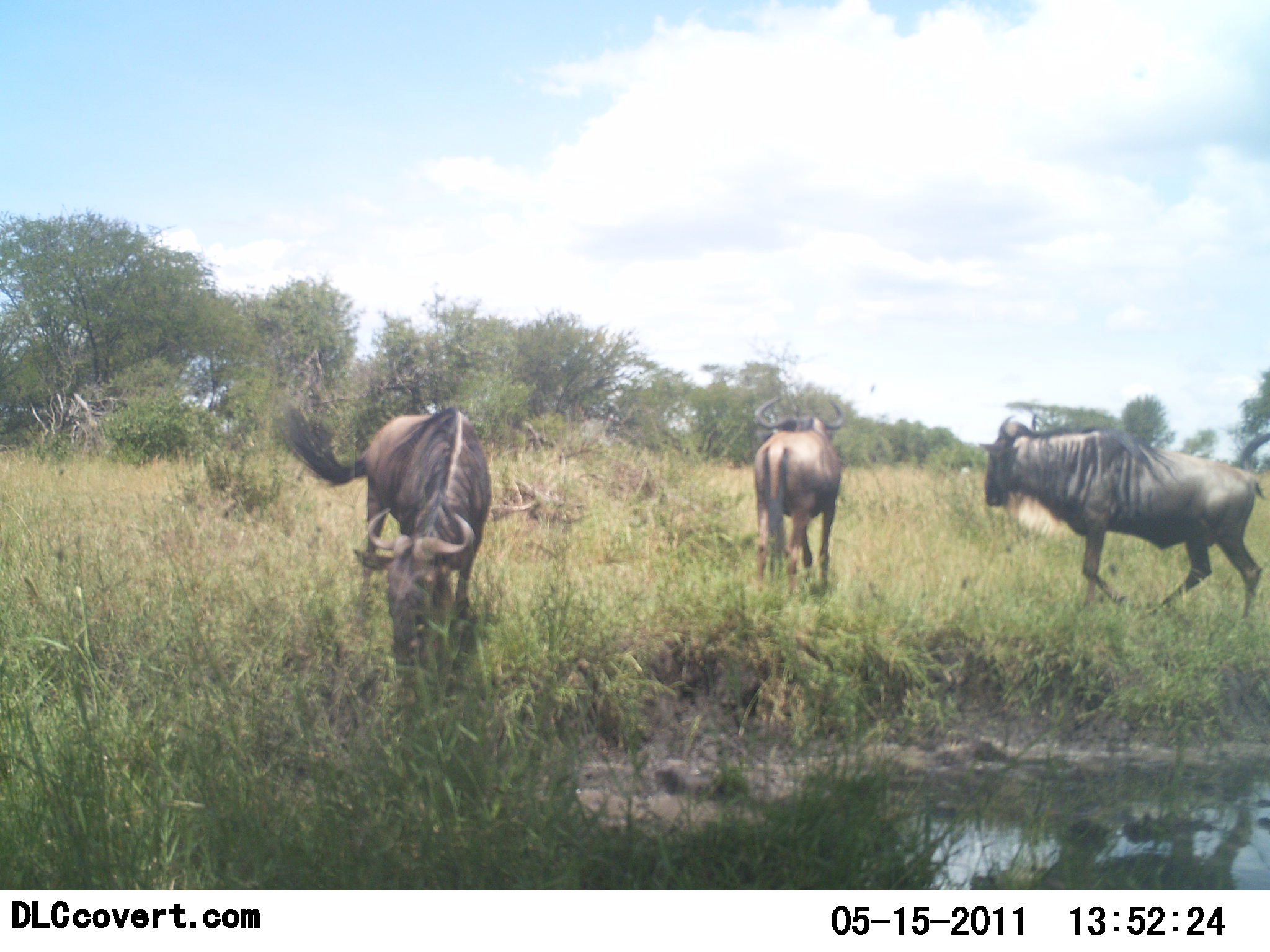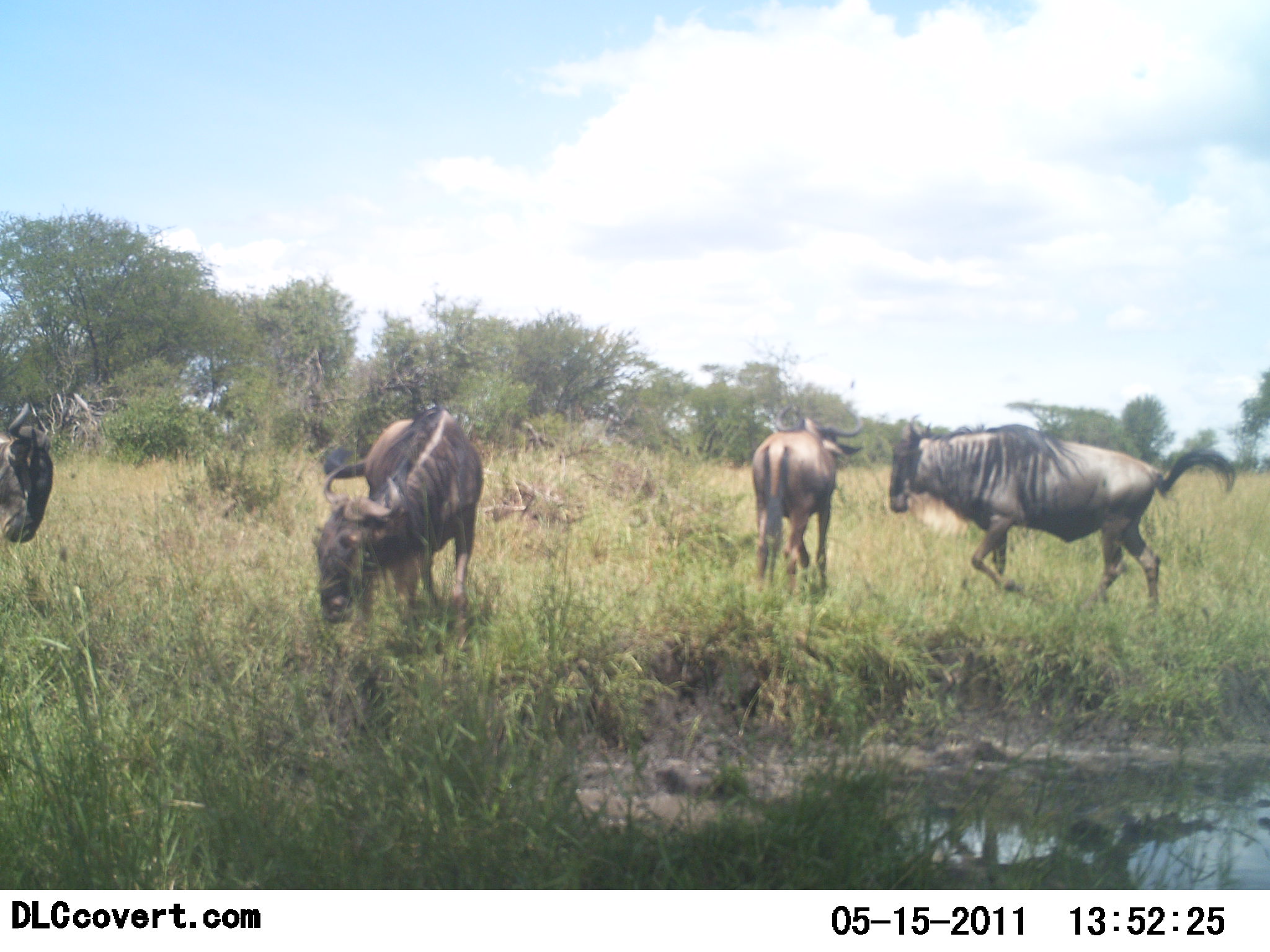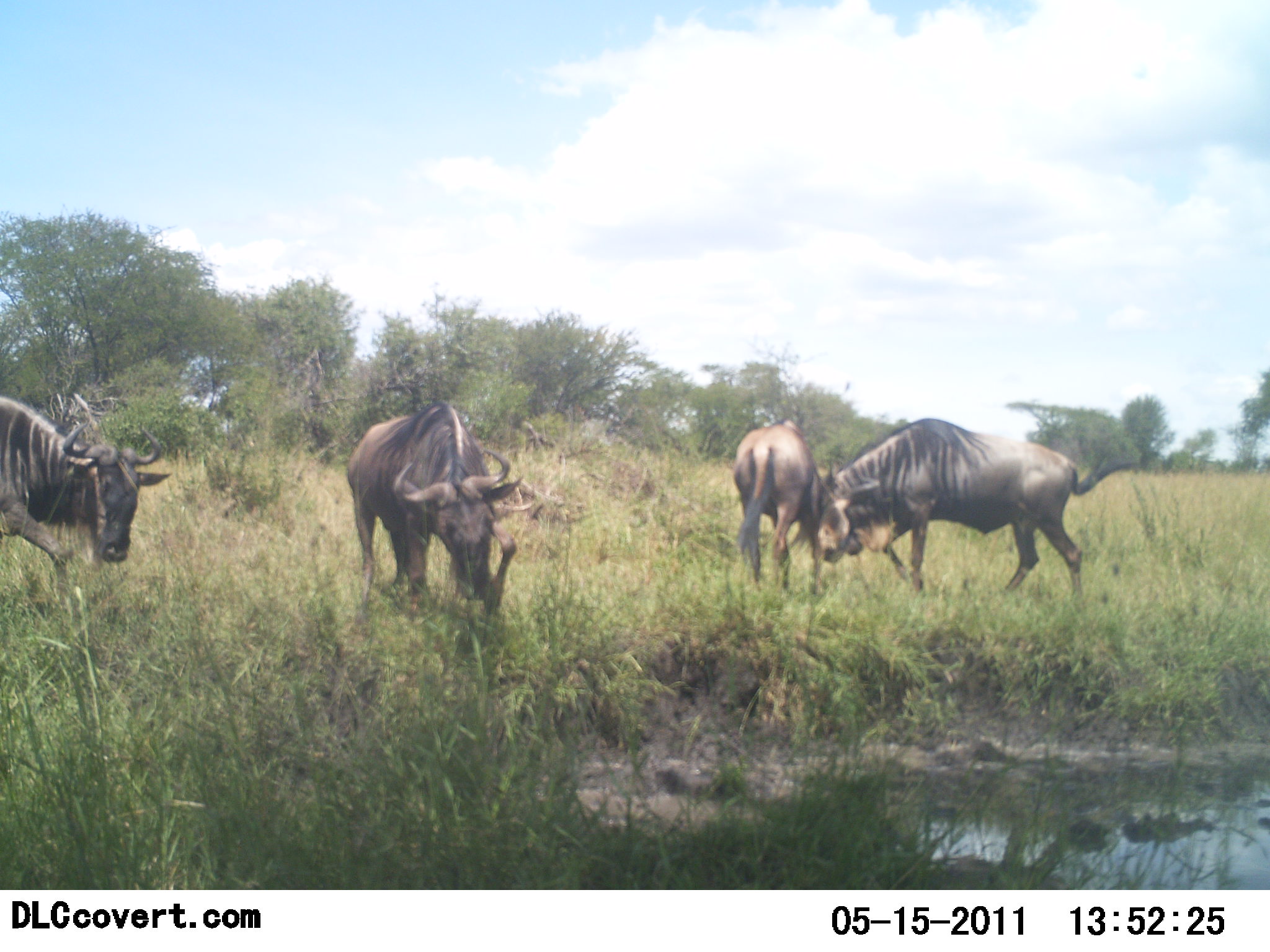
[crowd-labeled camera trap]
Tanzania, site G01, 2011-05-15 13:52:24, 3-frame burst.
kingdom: Animalia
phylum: Chordata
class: Mammalia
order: Artiodactyla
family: Bovidae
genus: Connochaetes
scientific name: Connochaetes taurinus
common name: blue wildebeest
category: wildebeest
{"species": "wildebeest (blue wildebeest) (Connochaetes taurinus)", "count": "4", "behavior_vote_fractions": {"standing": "50%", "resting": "0%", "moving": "75%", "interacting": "58%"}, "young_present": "0%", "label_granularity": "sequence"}